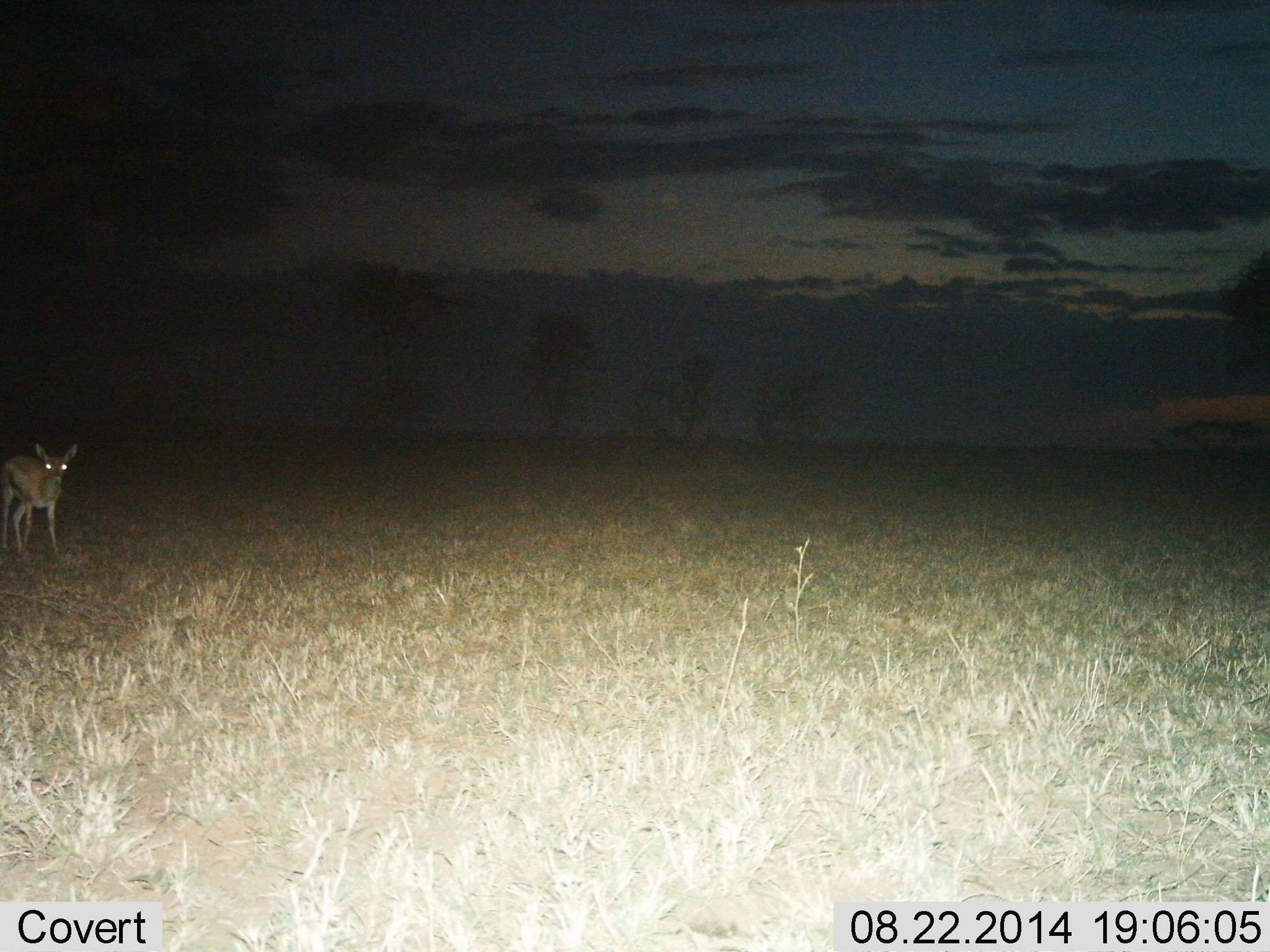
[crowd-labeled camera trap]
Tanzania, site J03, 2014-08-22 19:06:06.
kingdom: Animalia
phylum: Chordata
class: Mammalia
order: Artiodactyla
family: Bovidae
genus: Eudorcas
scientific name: Eudorcas thomsonii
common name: thomson's gazelle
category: gazellethomsons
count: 1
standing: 80%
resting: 0%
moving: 20%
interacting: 0%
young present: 0%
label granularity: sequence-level